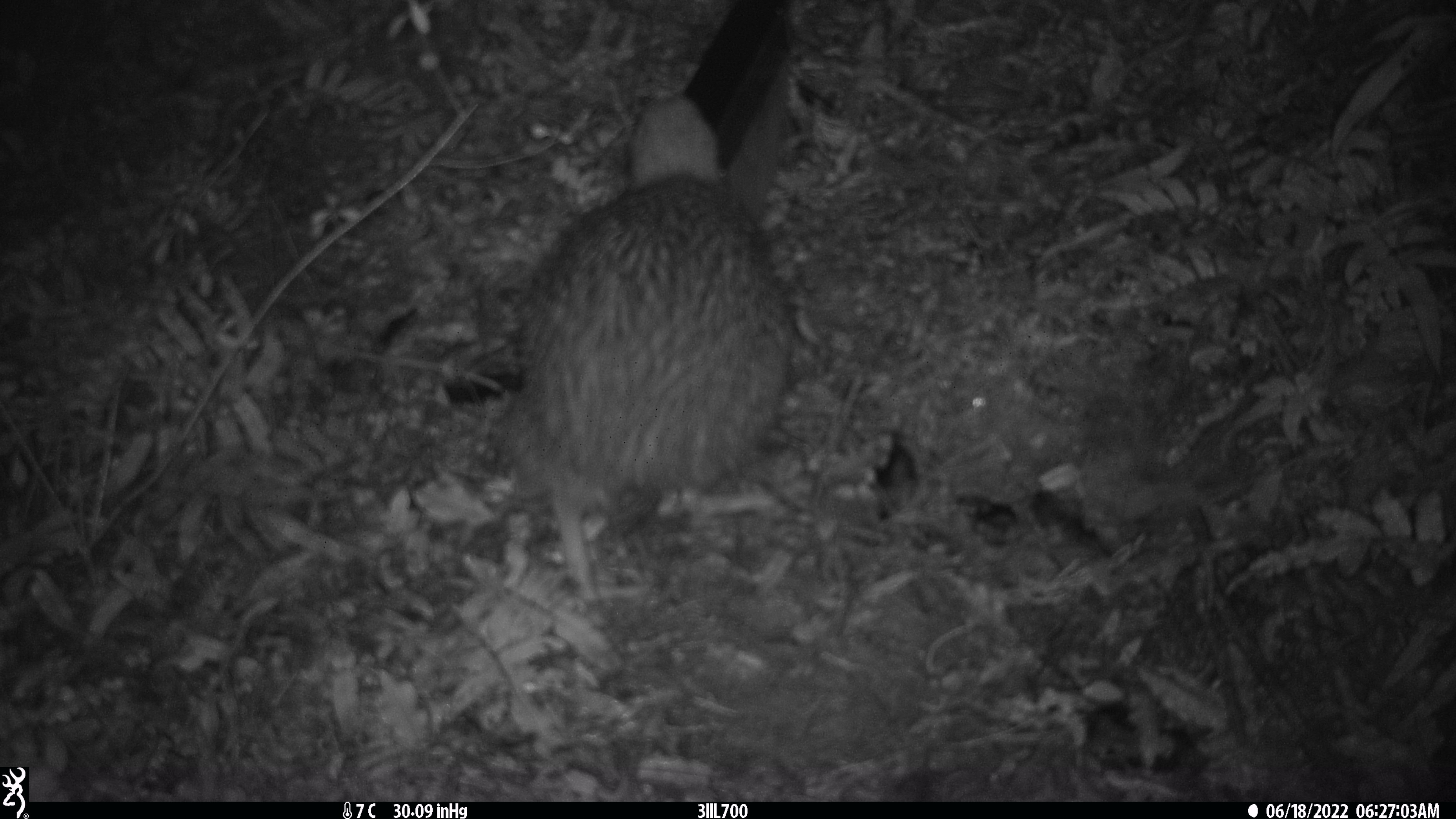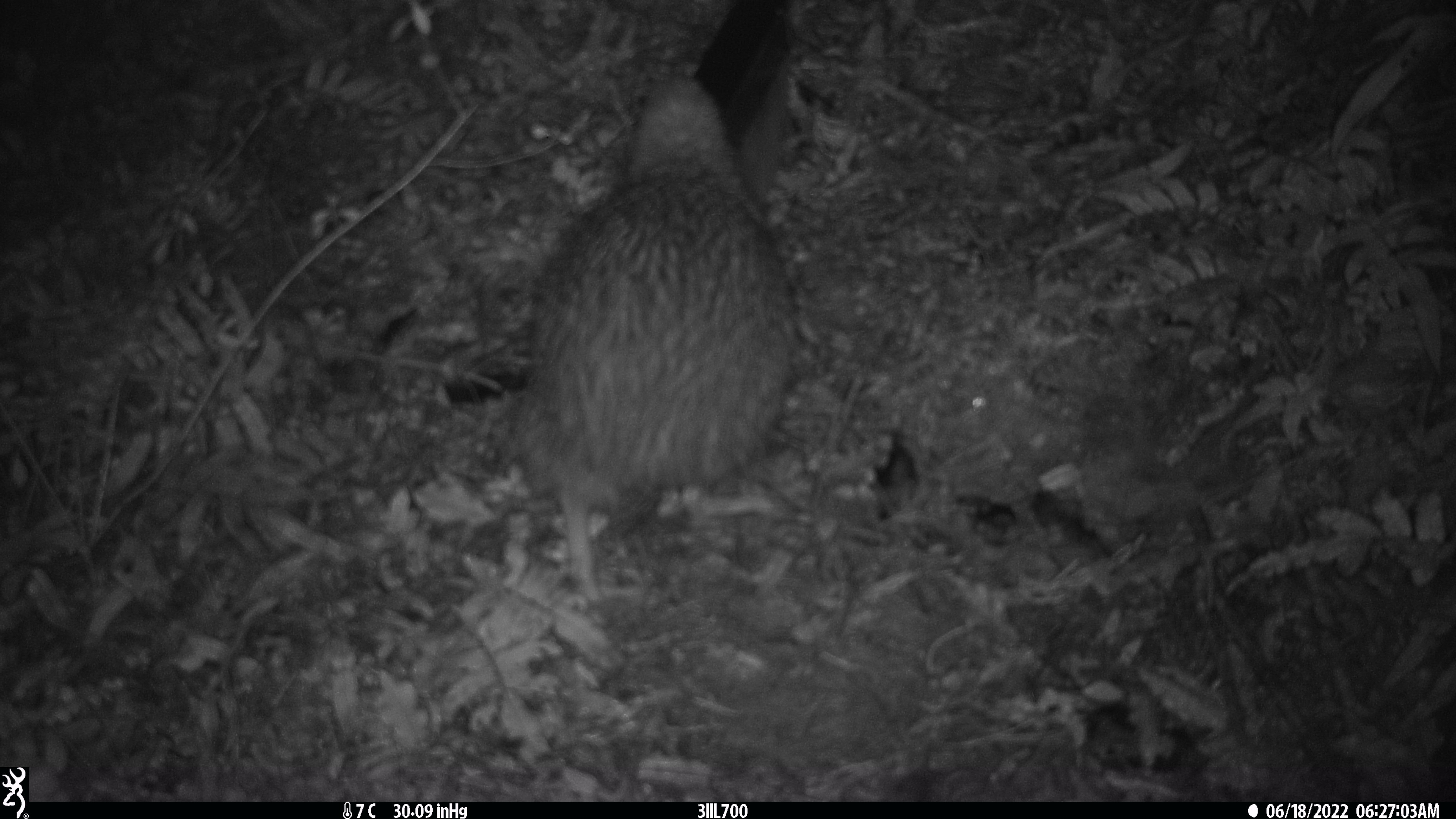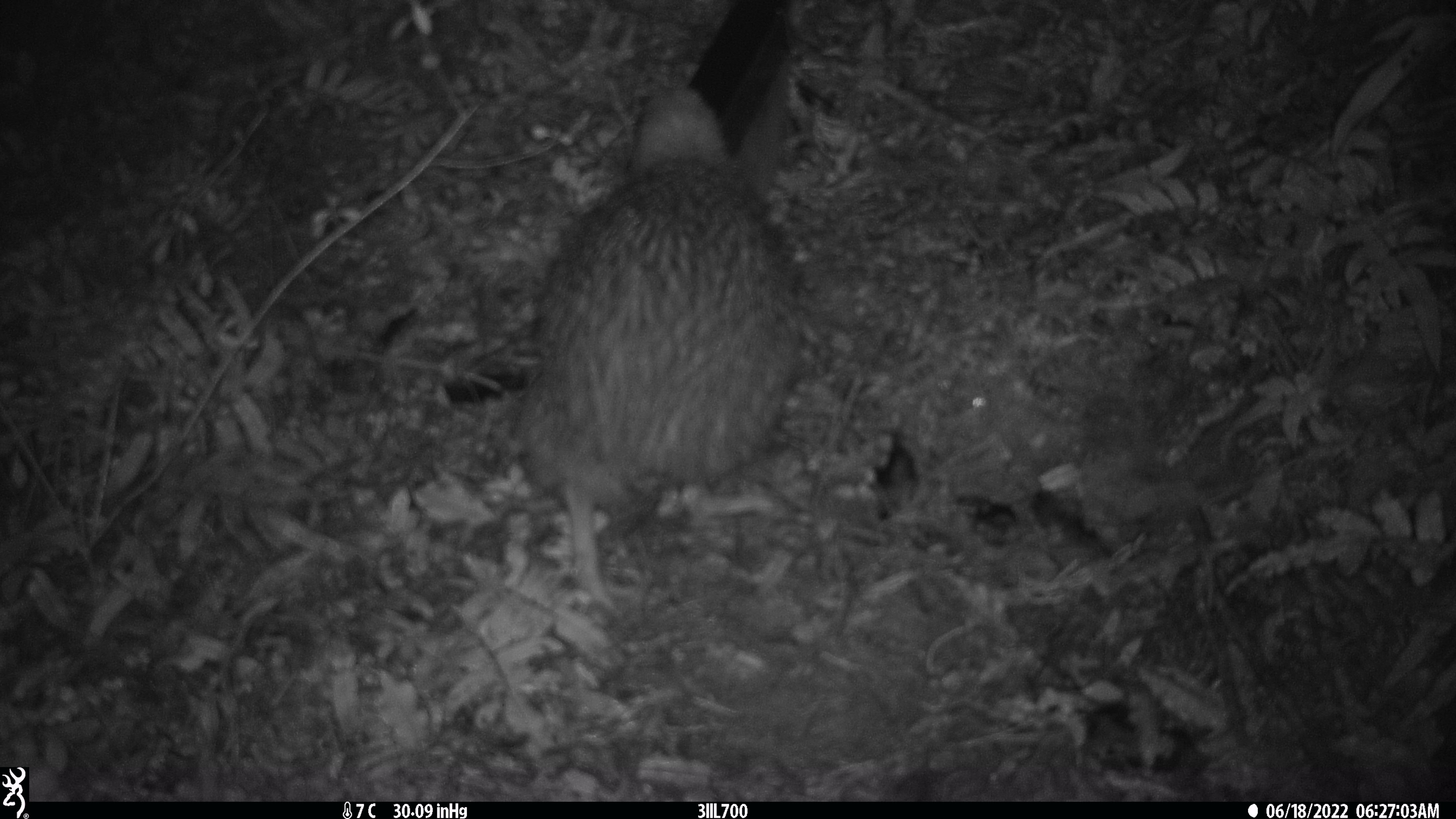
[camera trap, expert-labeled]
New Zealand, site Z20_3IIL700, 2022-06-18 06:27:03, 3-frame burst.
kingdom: Animalia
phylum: Chordata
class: Aves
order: Apterygiformes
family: Apterygidae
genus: Apteryx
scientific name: Apteryx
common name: kiwi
Kiwi (Apteryx).